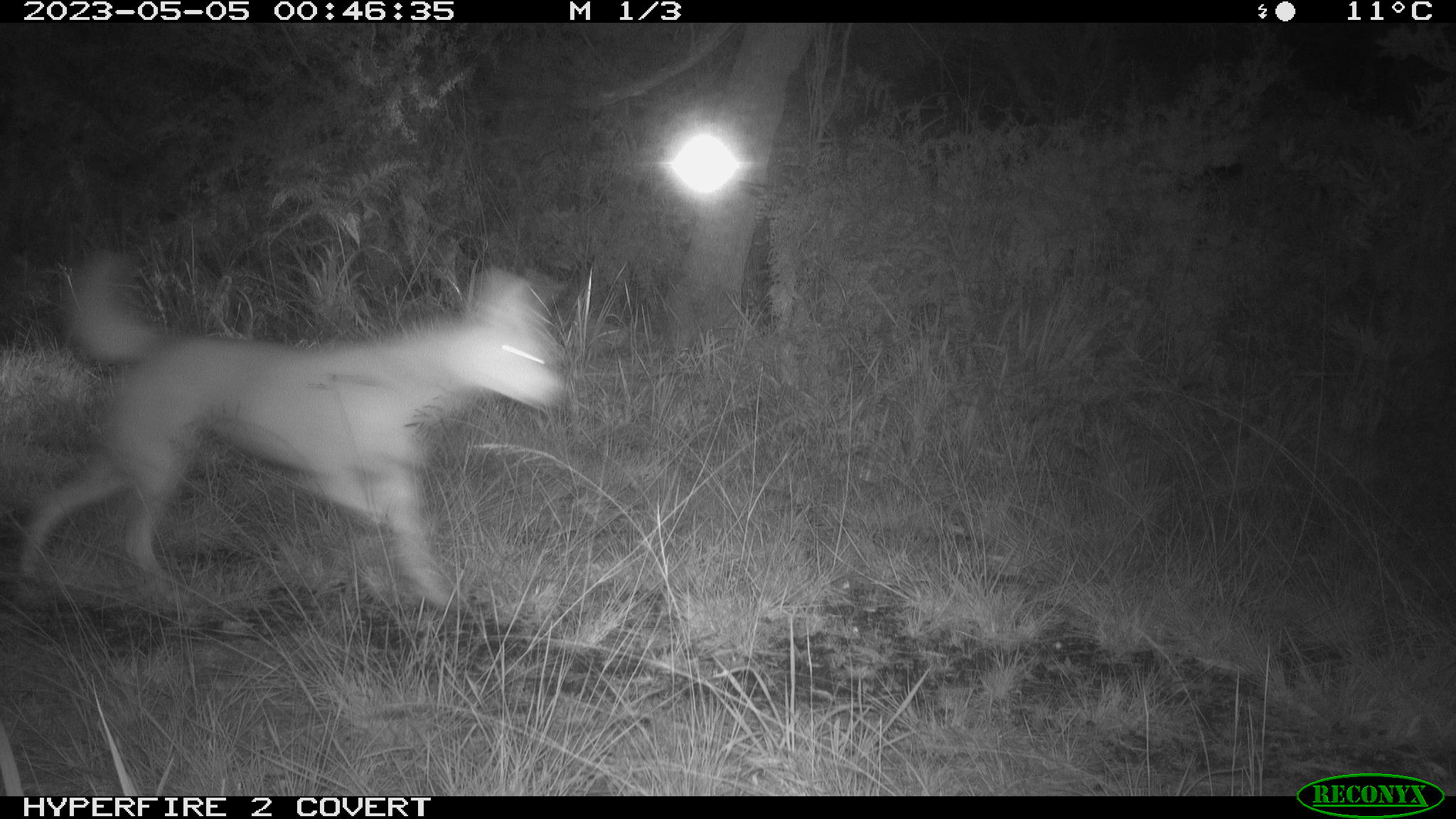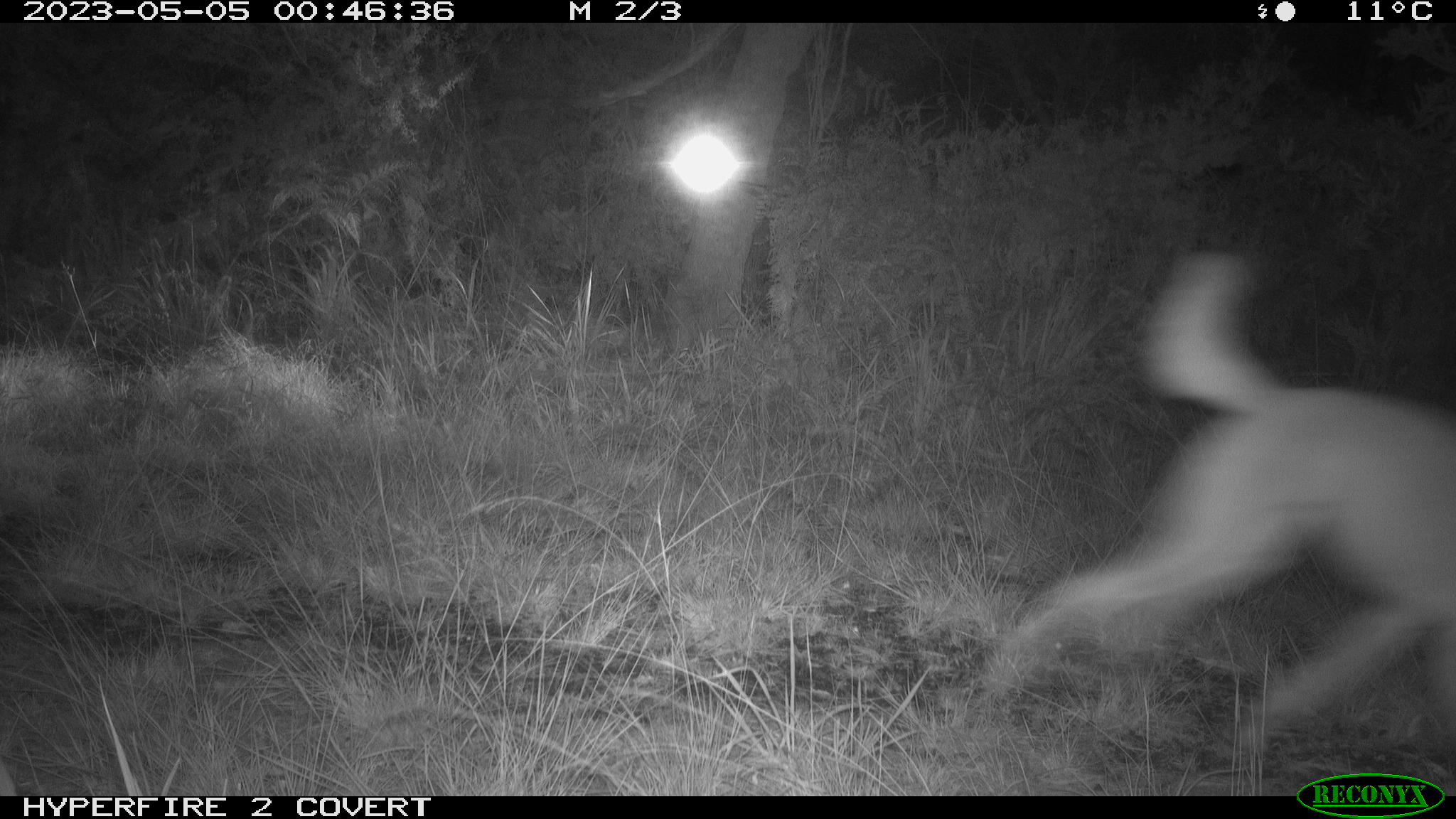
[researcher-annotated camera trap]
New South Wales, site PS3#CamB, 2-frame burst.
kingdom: Animalia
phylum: Chordata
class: Mammalia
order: Carnivora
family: Canidae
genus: Canis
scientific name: Canis familiaris dingo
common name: dingo